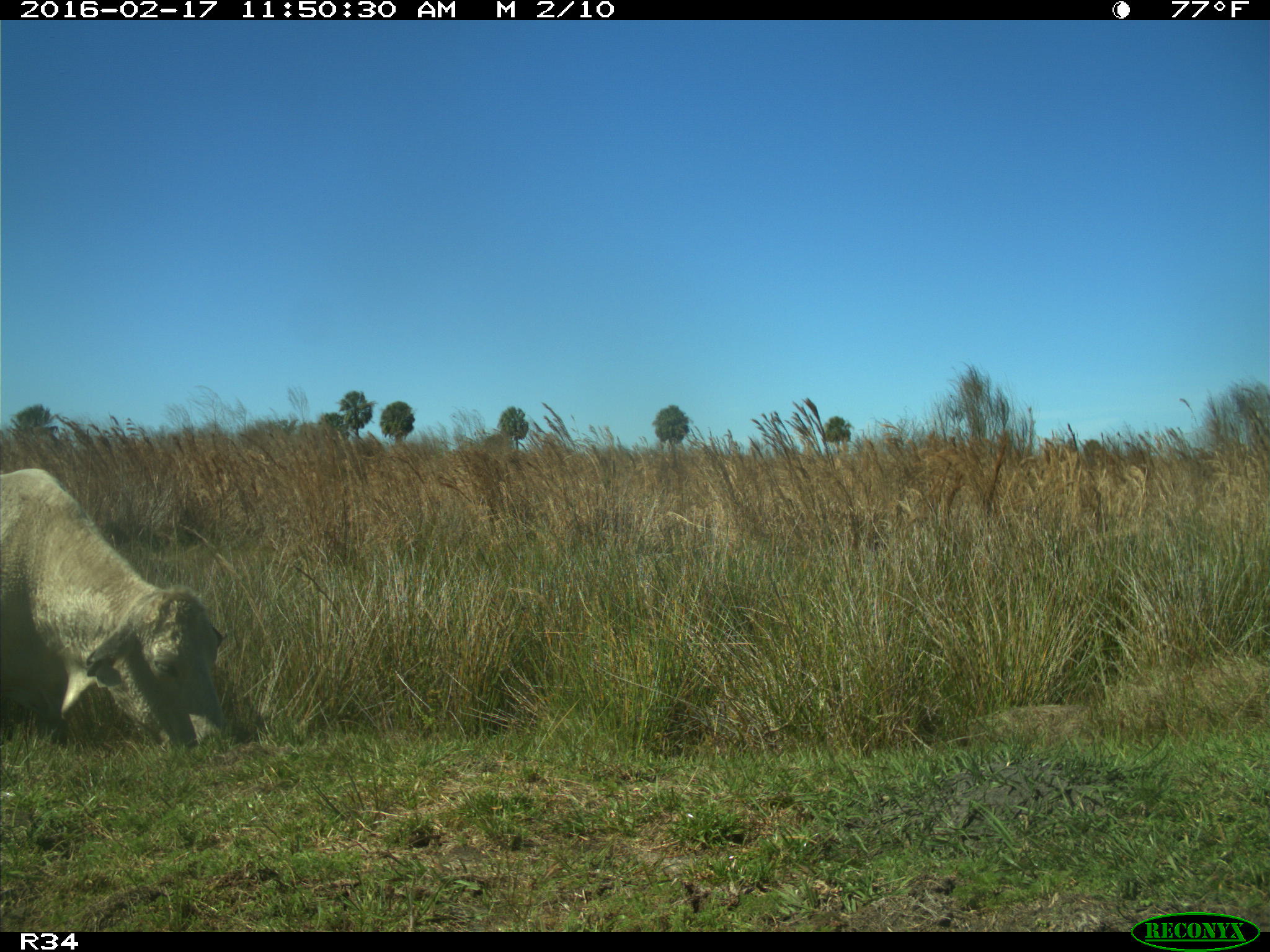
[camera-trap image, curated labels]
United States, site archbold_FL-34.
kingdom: Animalia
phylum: Chordata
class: Mammalia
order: Artiodactyla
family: Bovidae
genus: Bos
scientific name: Bos taurus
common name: domestic cow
Bos taurus (domestic cow).